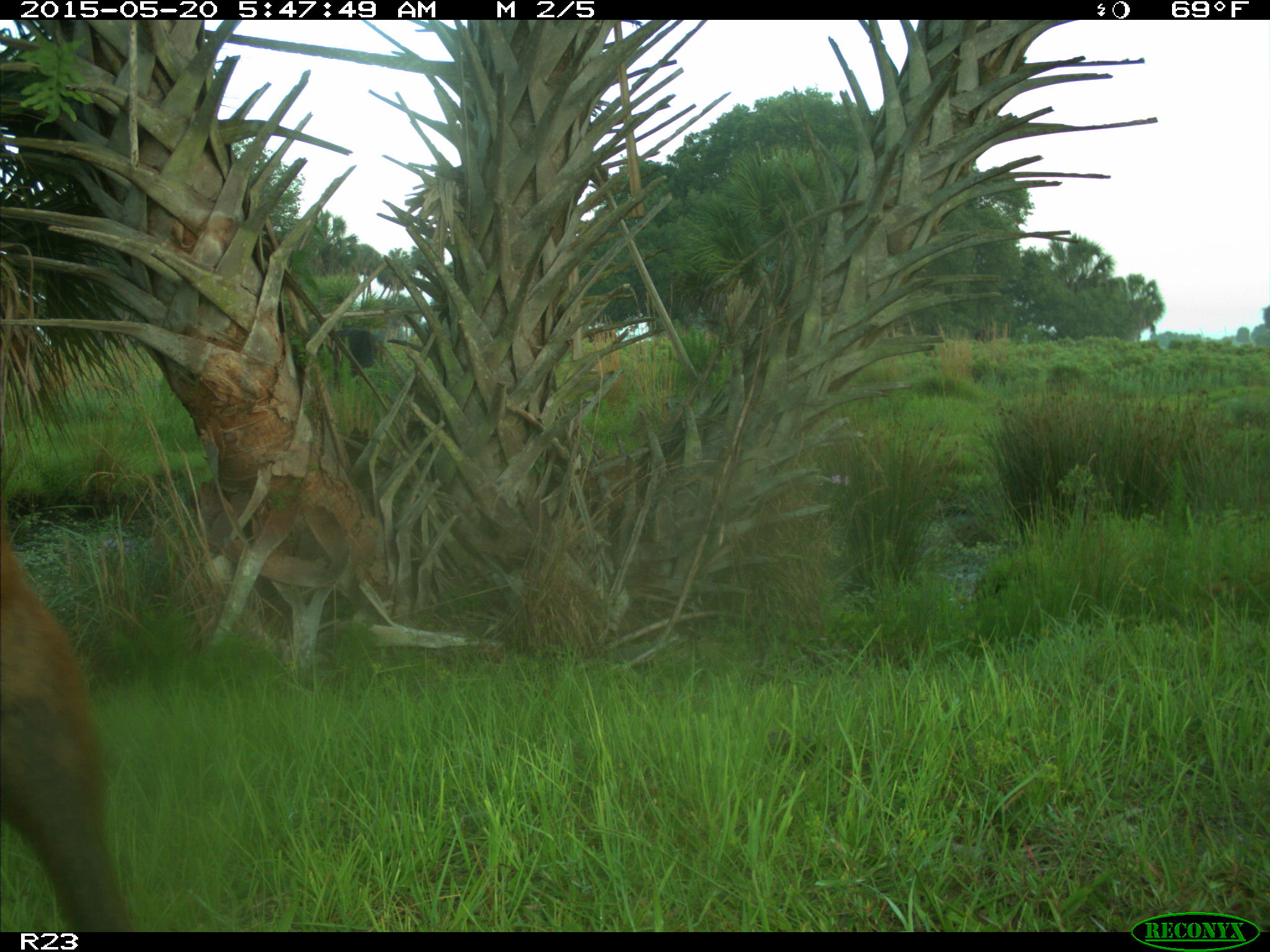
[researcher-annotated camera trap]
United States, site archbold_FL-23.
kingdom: Animalia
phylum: Chordata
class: Mammalia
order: Artiodactyla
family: Bovidae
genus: Bos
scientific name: Bos taurus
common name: domestic cow